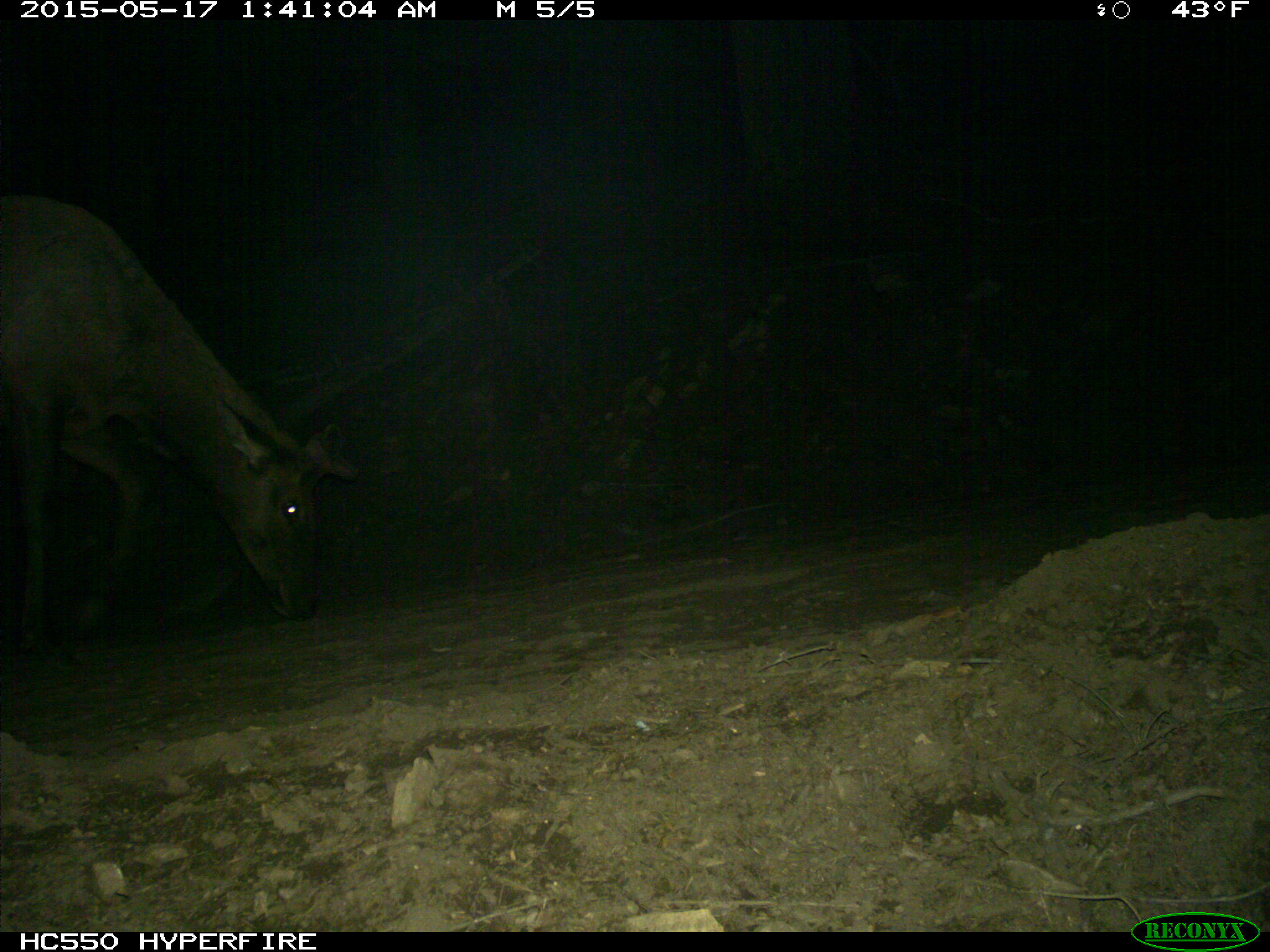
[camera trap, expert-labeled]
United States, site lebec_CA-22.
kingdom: Animalia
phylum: Chordata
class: Mammalia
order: Artiodactyla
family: Cervidae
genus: Cervus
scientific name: Cervus canadensis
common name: elk